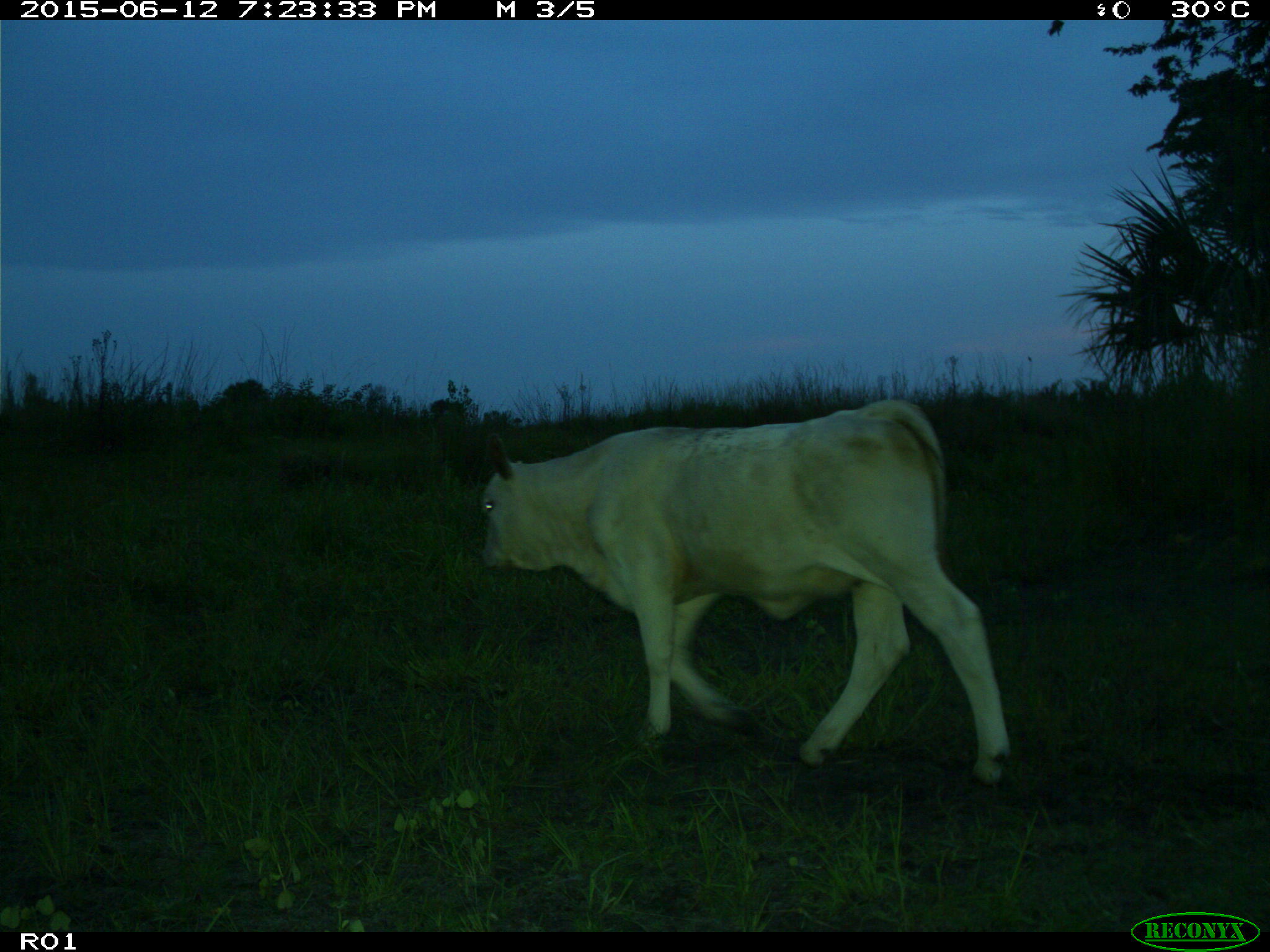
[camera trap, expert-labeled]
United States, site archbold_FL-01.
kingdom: Animalia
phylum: Chordata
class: Mammalia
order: Artiodactyla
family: Bovidae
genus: Bos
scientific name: Bos taurus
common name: domestic cow